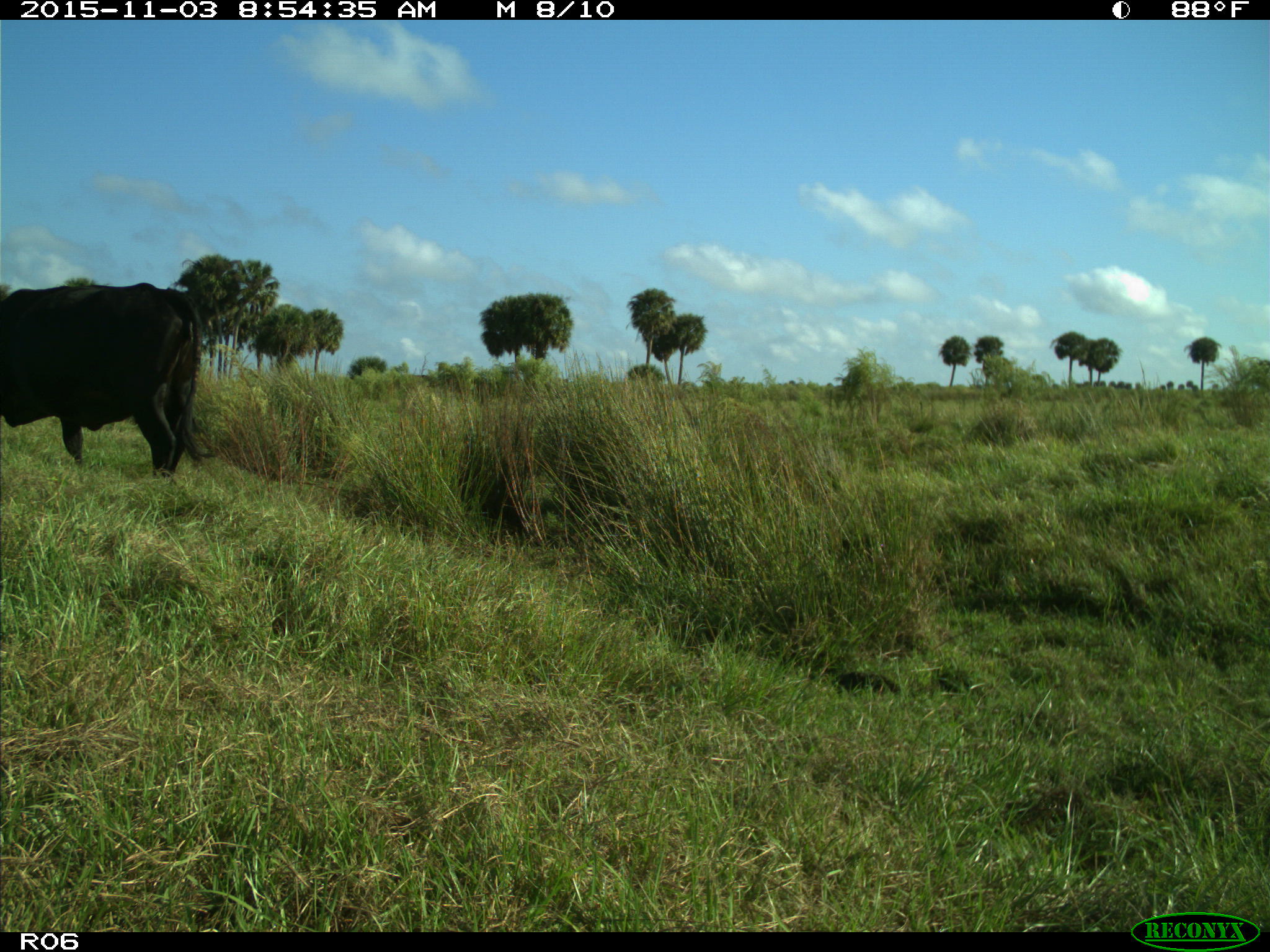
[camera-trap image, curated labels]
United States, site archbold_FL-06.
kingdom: Animalia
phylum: Chordata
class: Mammalia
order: Artiodactyla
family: Bovidae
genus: Bos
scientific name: Bos taurus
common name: domestic cow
Bos taurus (domestic cow).